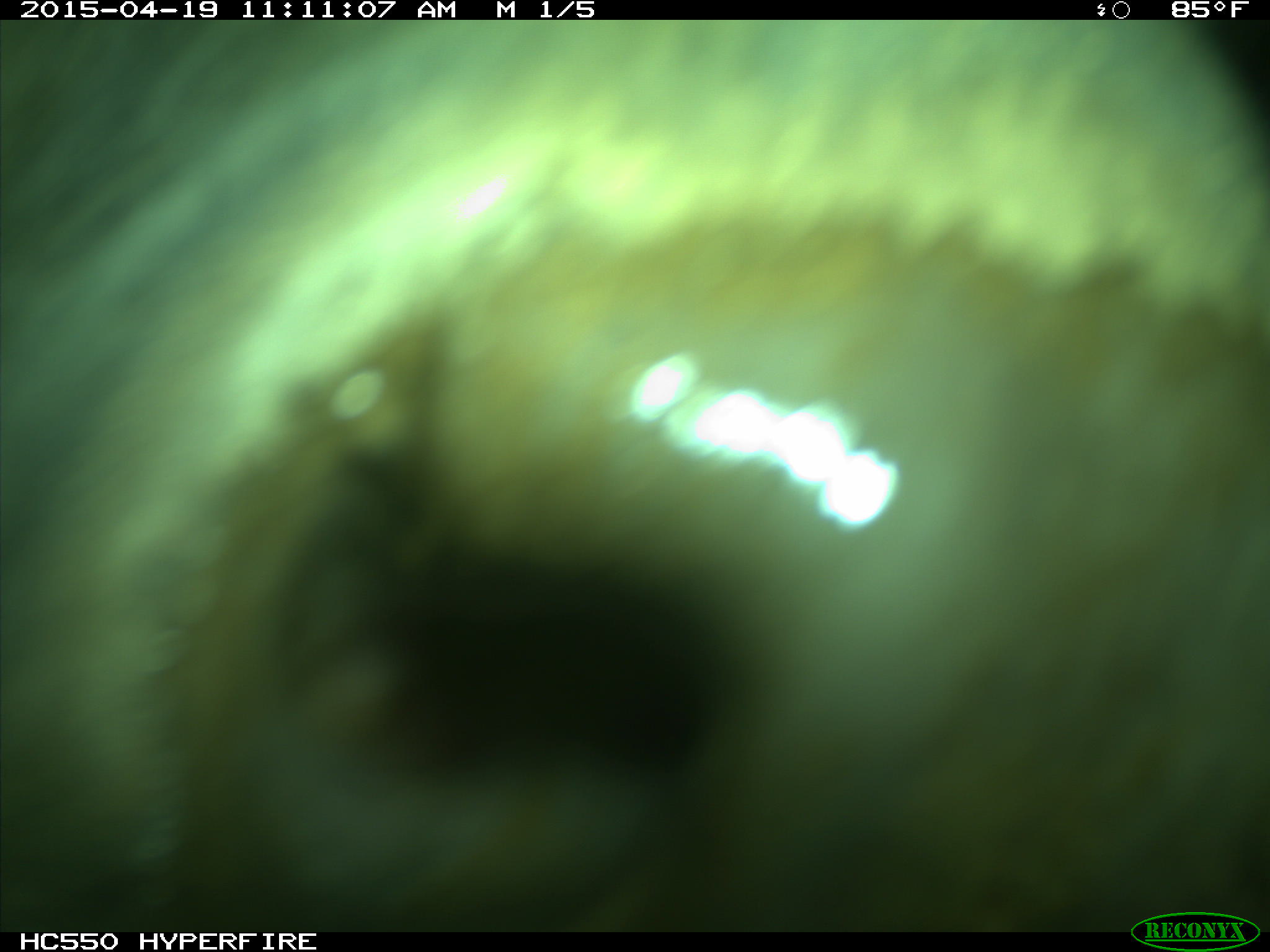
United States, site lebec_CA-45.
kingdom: Animalia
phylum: Chordata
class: Mammalia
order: Artiodactyla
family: Bovidae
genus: Bos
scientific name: Bos taurus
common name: domestic cow